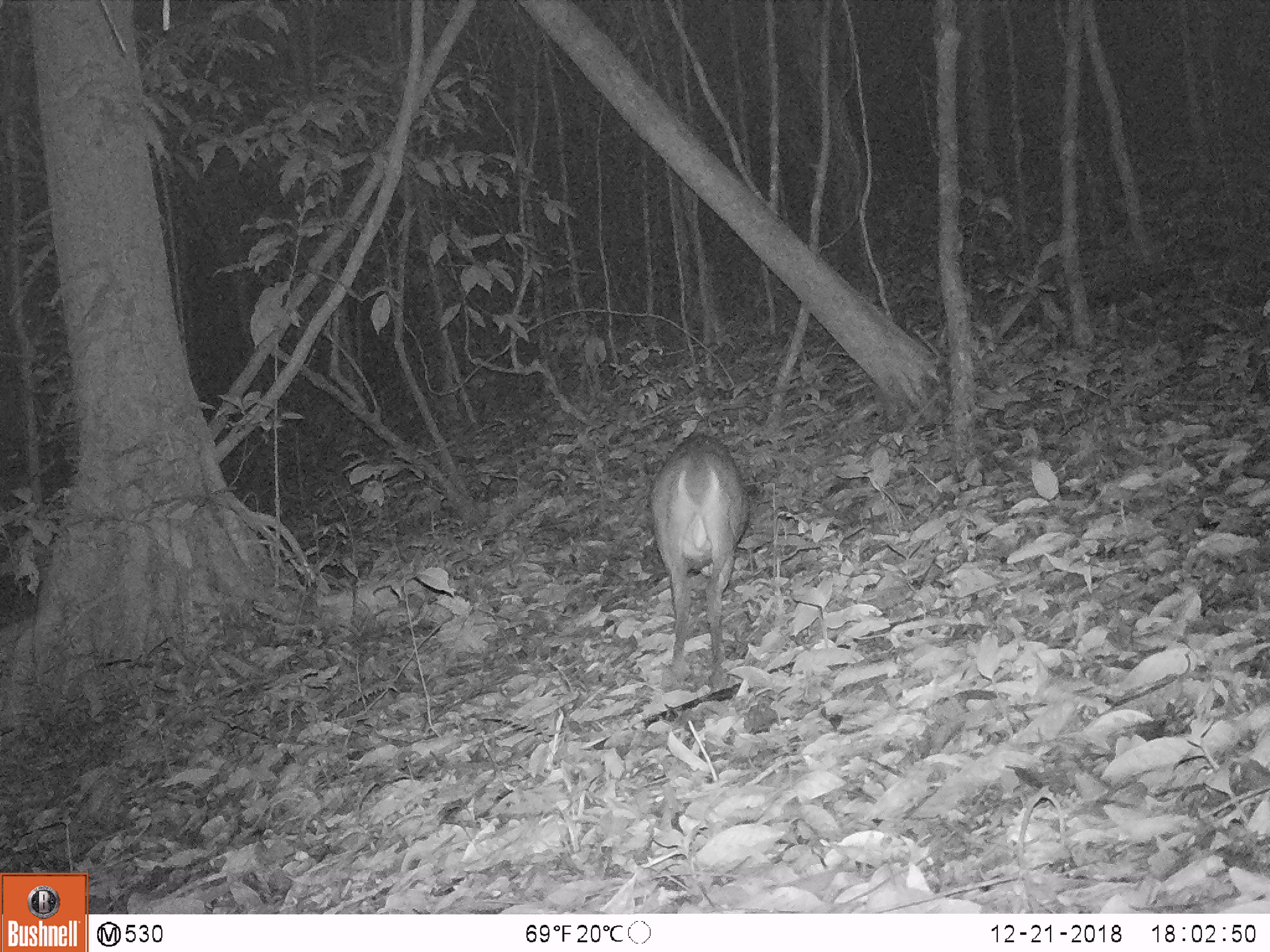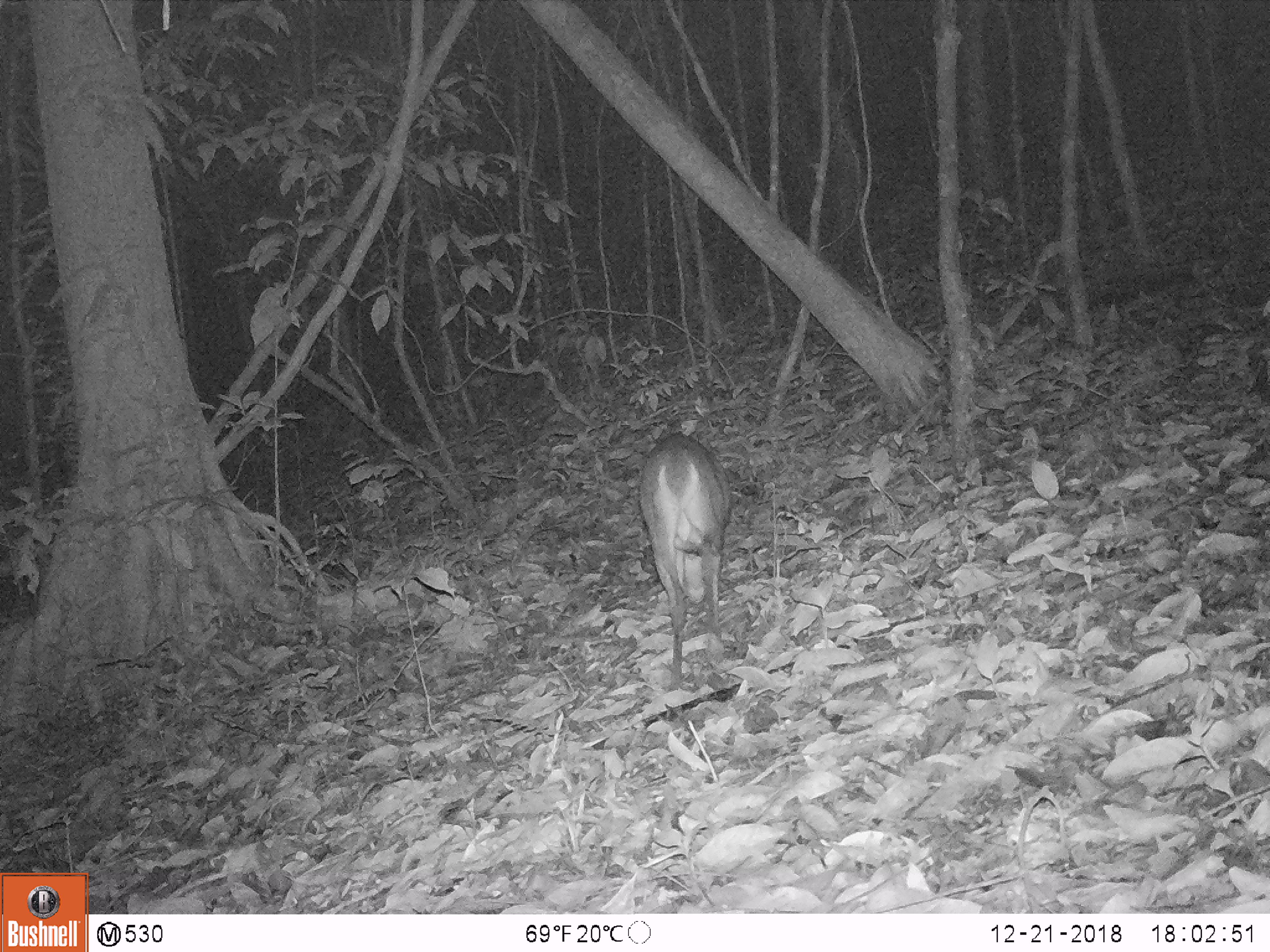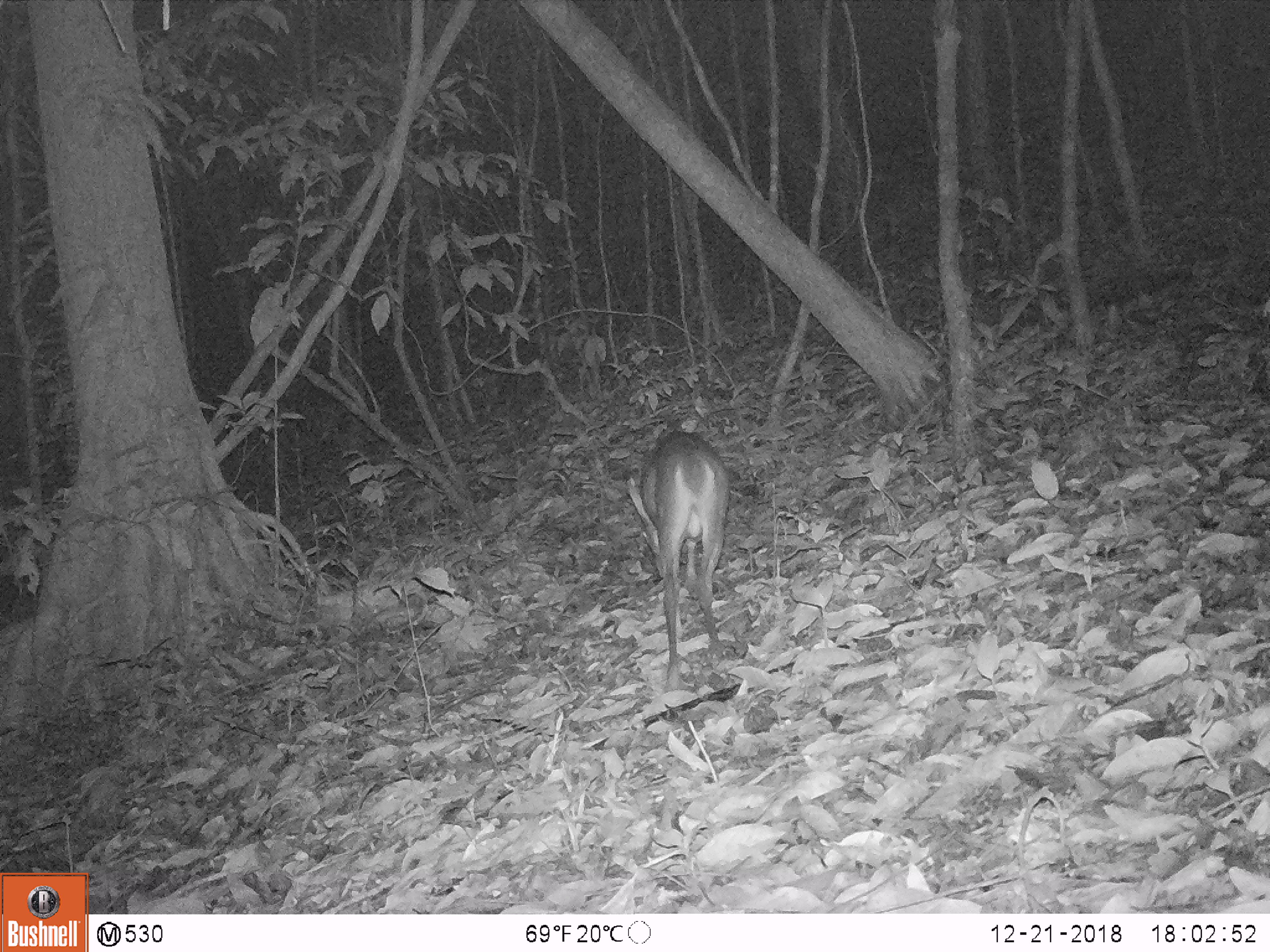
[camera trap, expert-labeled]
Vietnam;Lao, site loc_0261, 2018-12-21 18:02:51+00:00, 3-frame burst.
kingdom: Animalia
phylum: Chordata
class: Mammalia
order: Artiodactyla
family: Cervidae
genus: Muntiacus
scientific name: Muntiacus vuquangensis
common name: large-antlered muntjac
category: large antlered muntjac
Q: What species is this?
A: Large antlered muntjac (large-antlered muntjac) (Muntiacus vuquangensis).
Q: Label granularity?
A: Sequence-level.